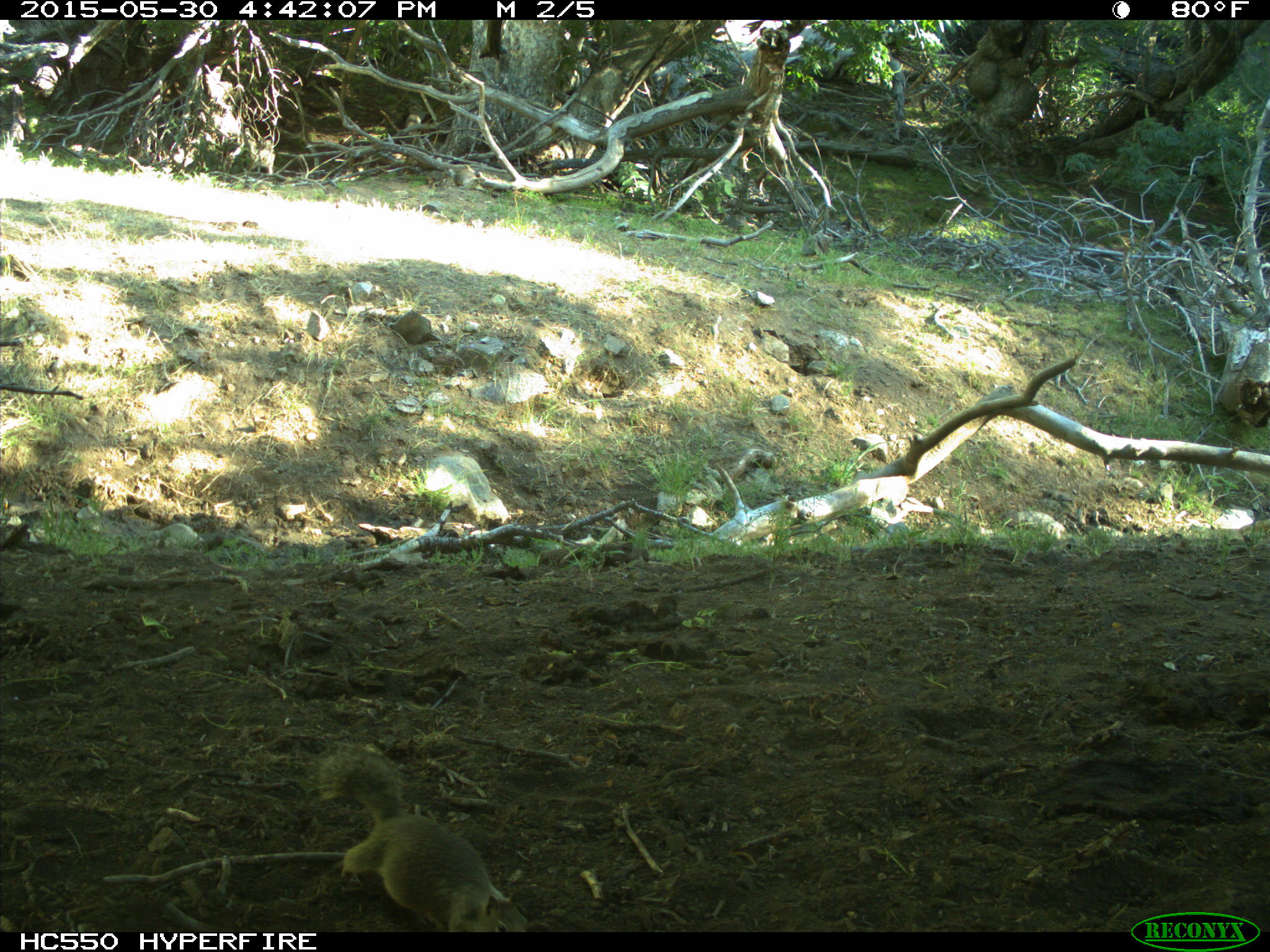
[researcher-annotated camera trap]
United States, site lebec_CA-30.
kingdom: Animalia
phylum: Chordata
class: Mammalia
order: Rodentia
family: Sciuridae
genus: Otospermophilus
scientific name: Otospermophilus beecheyi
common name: california ground squirrel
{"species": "Otospermophilus beecheyi (california ground squirrel)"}